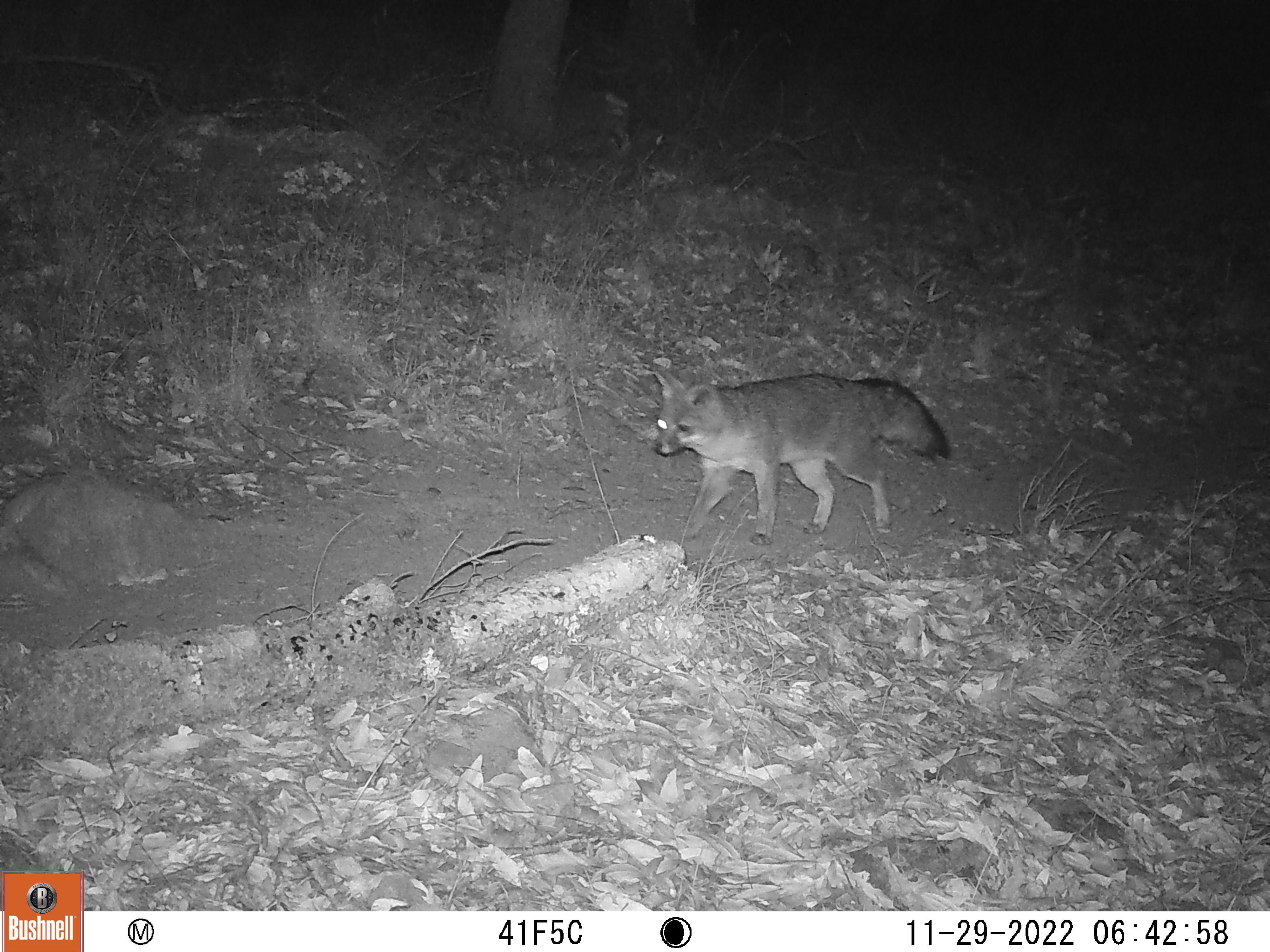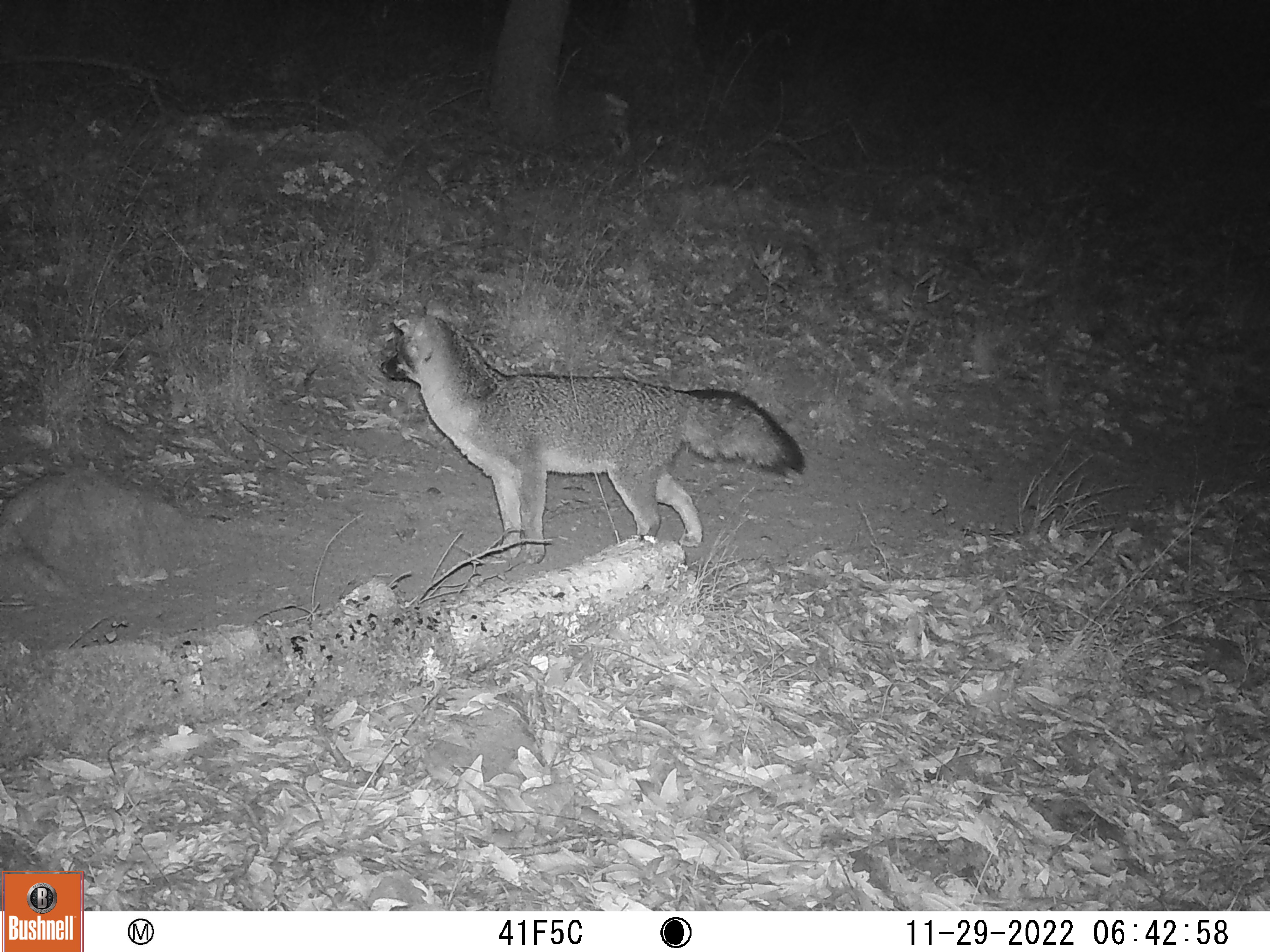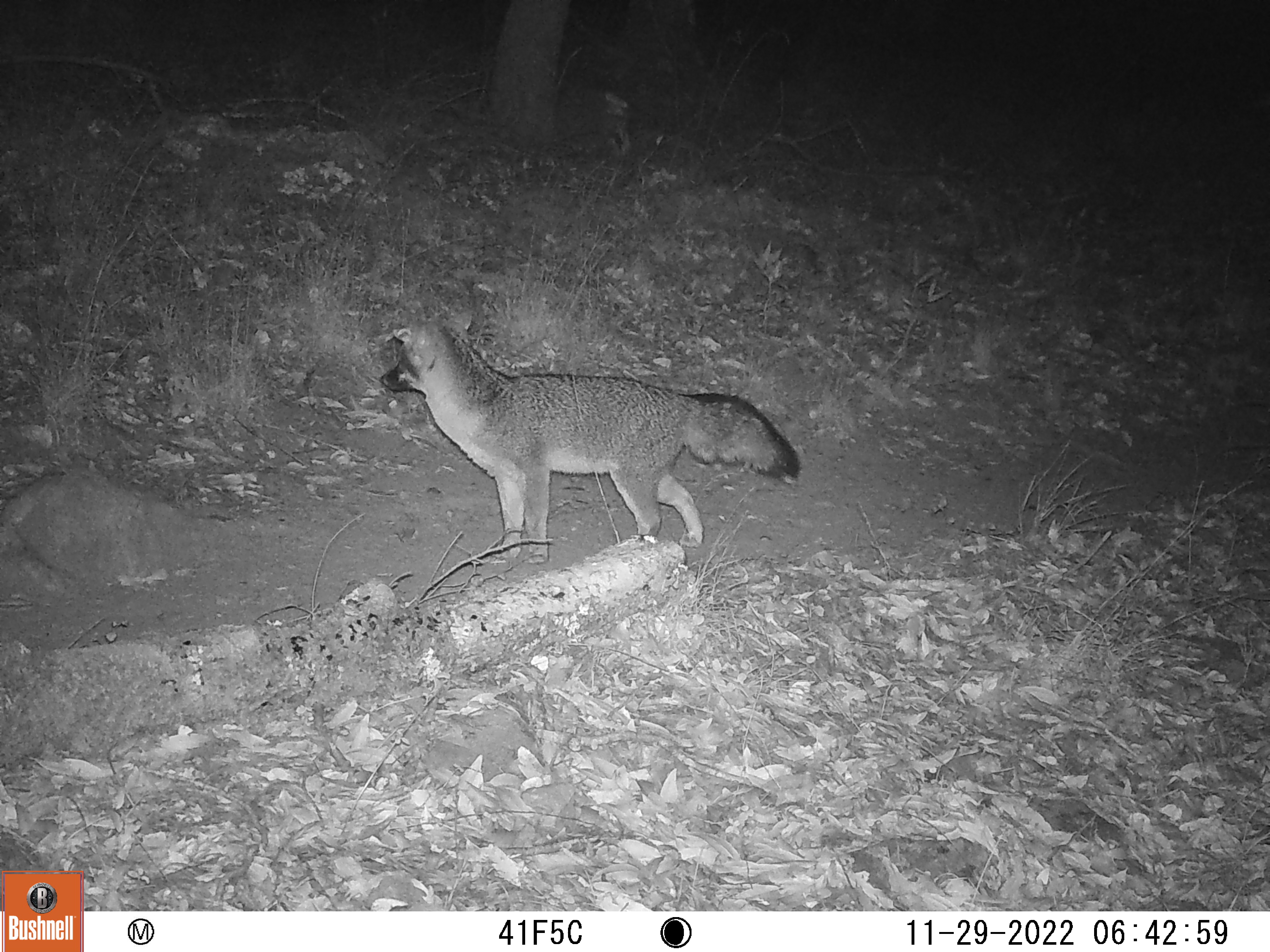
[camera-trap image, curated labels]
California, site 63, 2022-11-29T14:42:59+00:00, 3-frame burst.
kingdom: Animalia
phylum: Chordata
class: Mammalia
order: Carnivora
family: Canidae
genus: Urocyon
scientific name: Urocyon cinereoargenteus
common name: gray fox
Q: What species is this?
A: Gray fox (Urocyon cinereoargenteus).